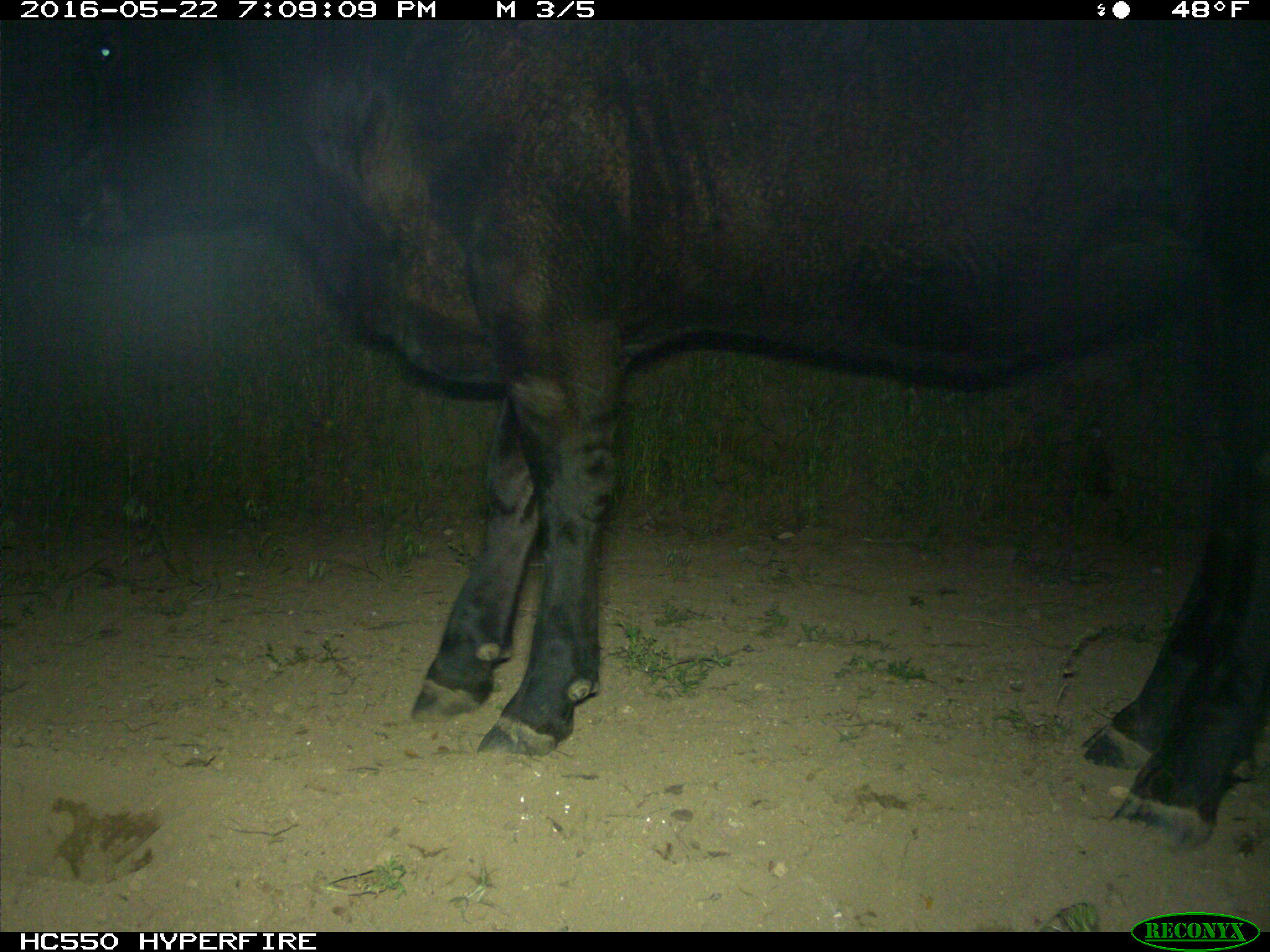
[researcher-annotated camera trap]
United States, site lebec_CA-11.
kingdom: Animalia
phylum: Chordata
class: Mammalia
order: Artiodactyla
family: Bovidae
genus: Bos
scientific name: Bos taurus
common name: domestic cow